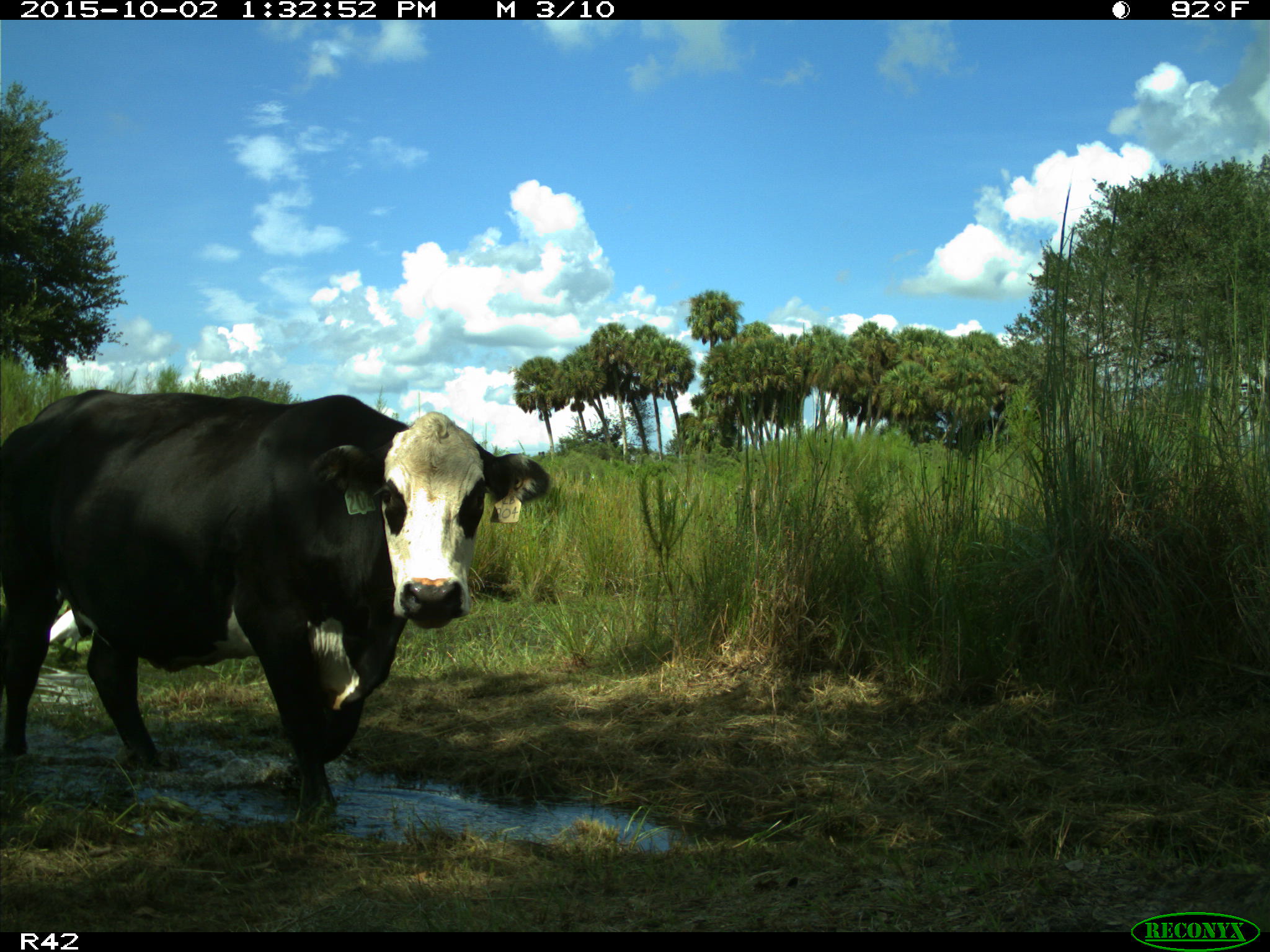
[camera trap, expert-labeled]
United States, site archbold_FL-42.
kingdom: Animalia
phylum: Chordata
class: Mammalia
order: Artiodactyla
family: Bovidae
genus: Bos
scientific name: Bos taurus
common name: domestic cow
Bos taurus (domestic cow).